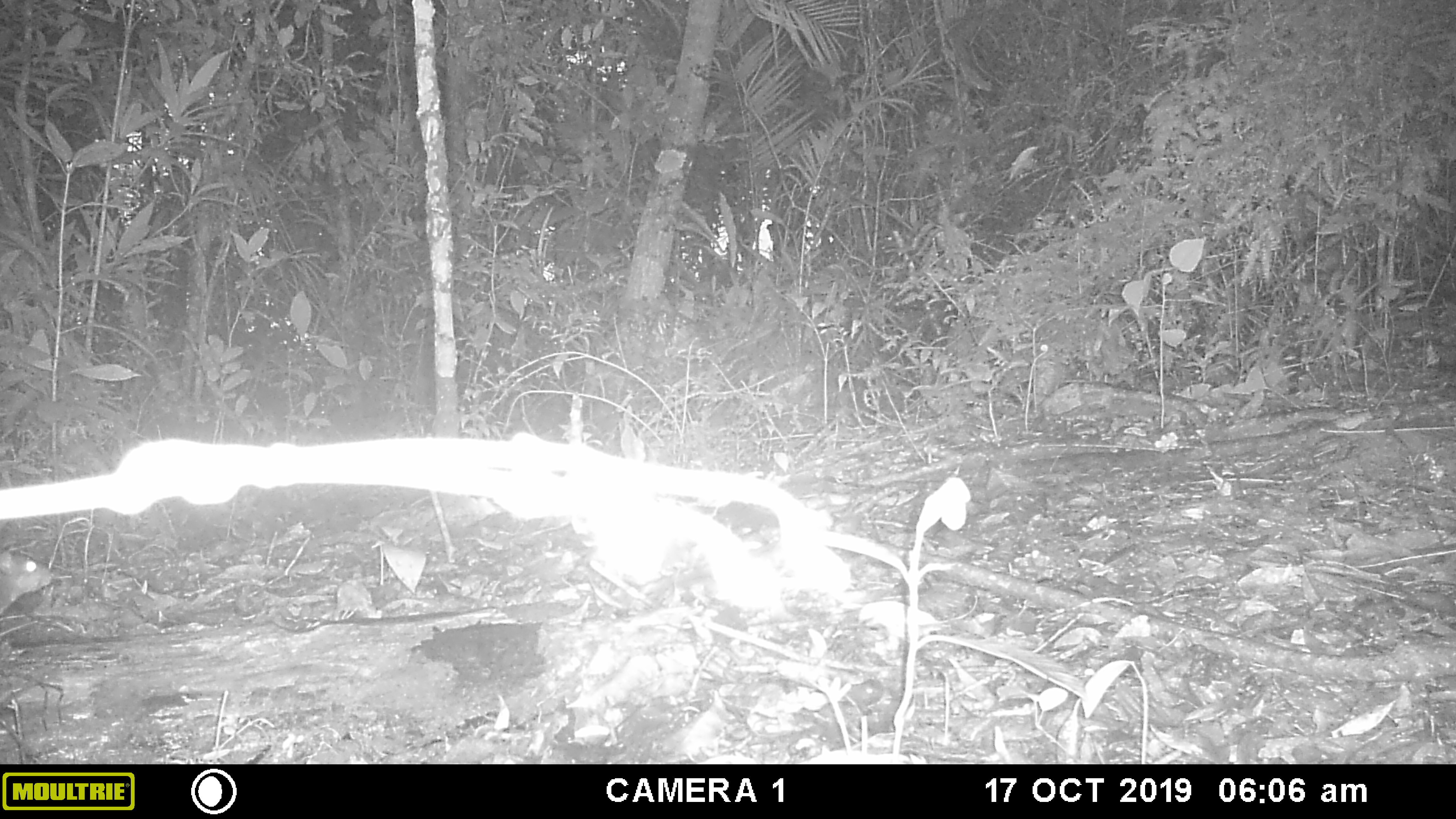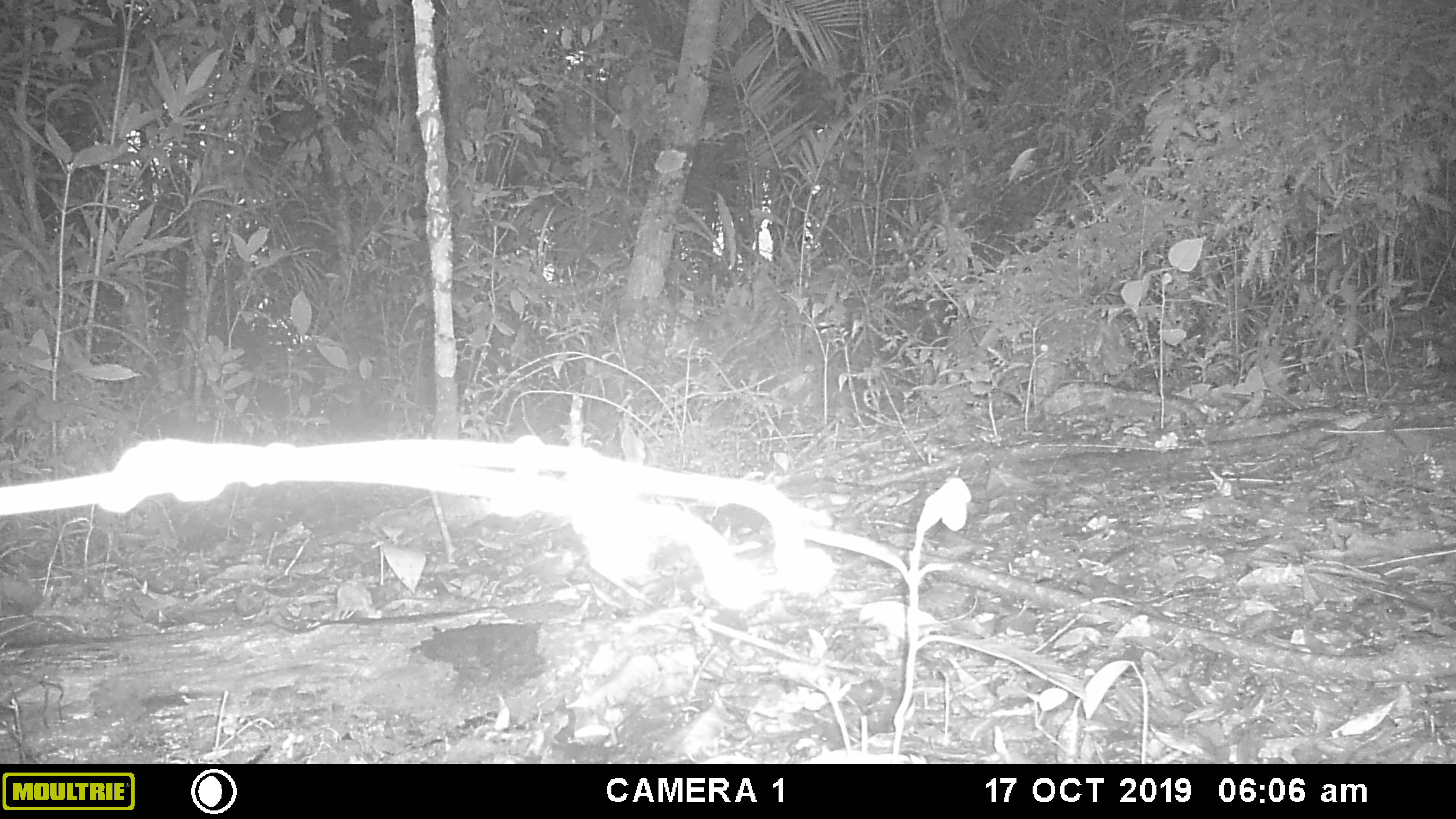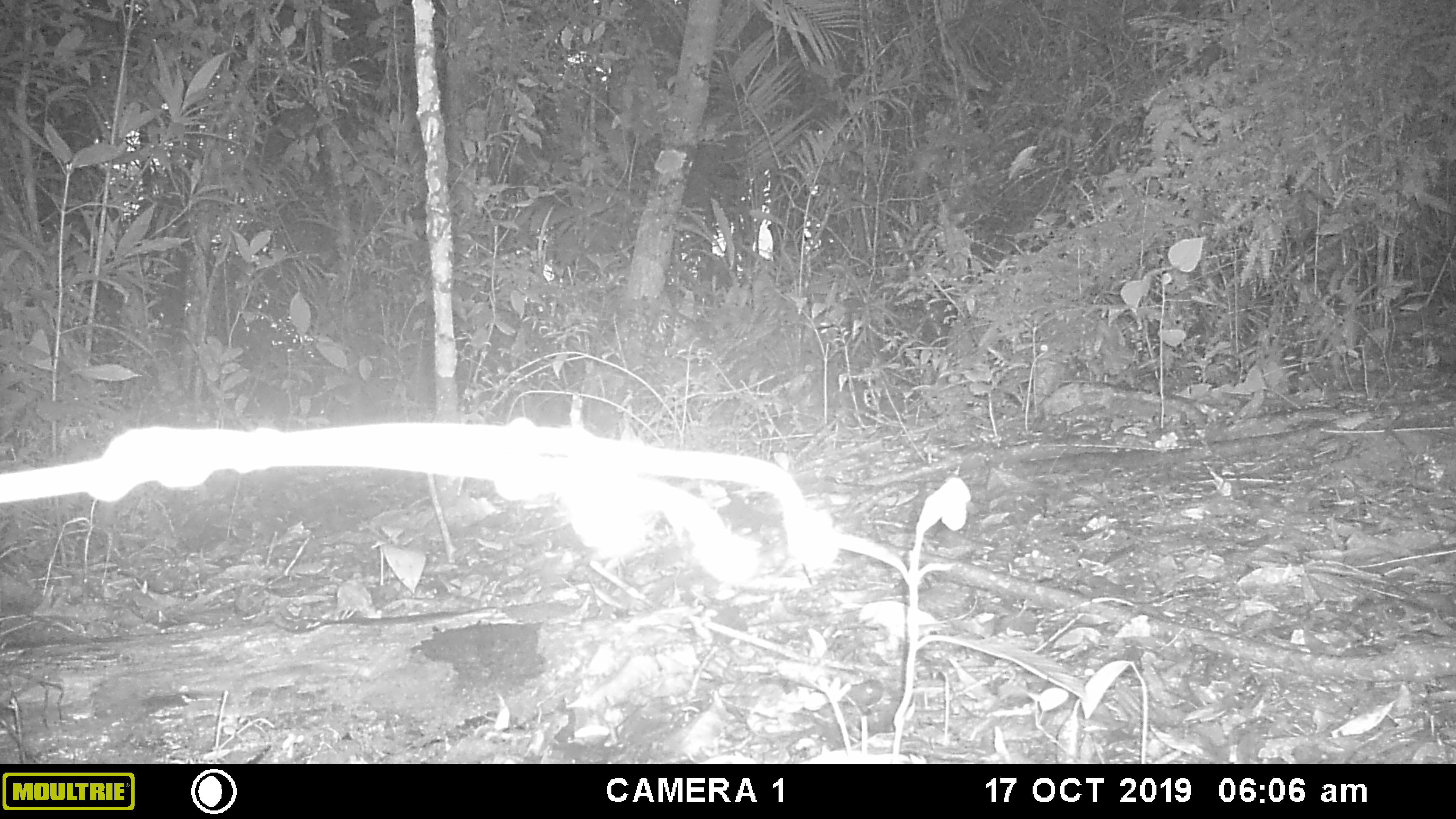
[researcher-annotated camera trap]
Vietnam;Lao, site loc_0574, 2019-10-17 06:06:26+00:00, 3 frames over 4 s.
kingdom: Animalia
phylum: Chordata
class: Mammalia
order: Rodentia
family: Sciuridae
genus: Sciurus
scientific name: Sciurus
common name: squirrel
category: unidentified squirrel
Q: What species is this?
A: Unidentified squirrel (squirrel) (Sciurus).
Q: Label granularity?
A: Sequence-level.